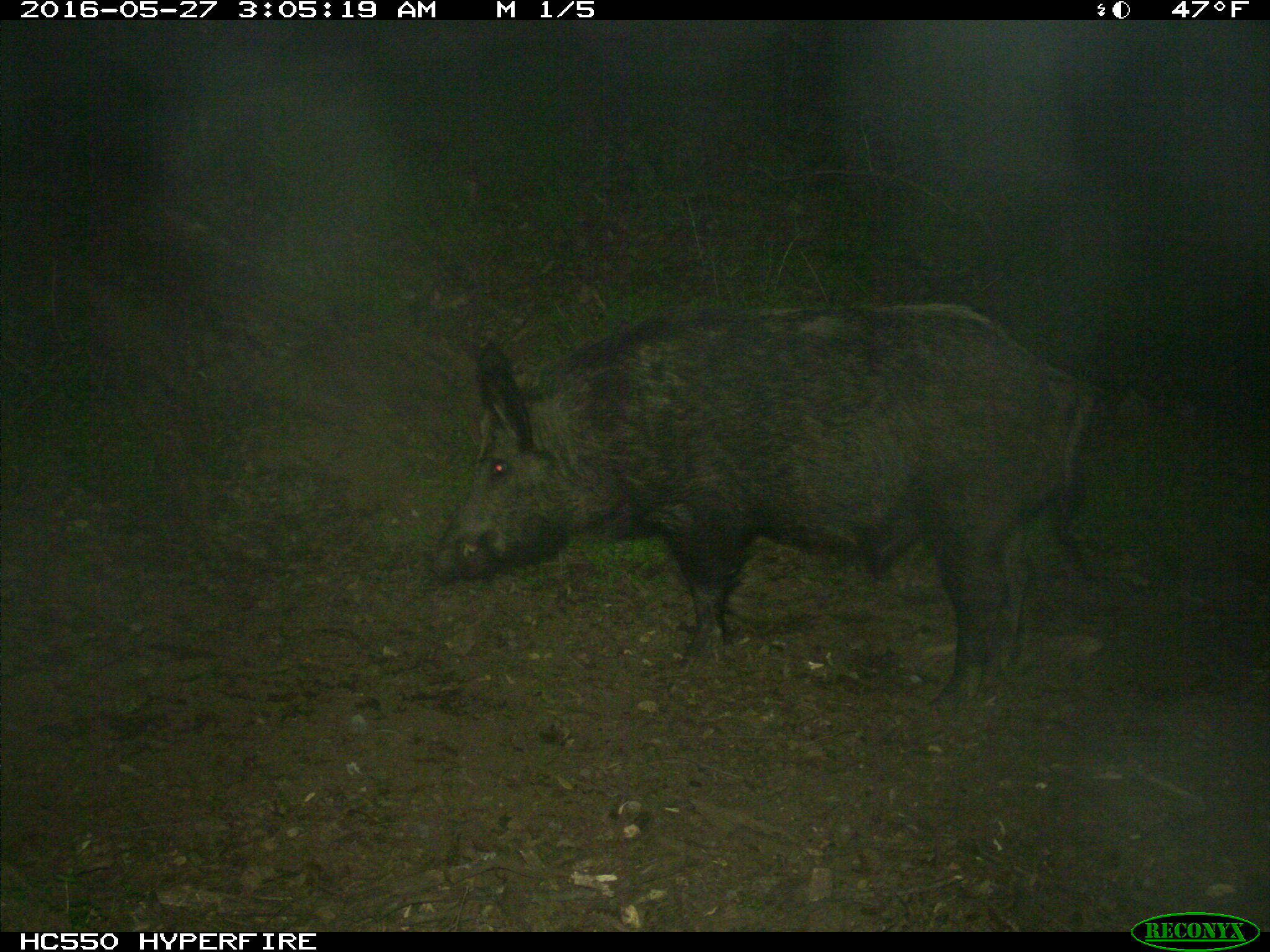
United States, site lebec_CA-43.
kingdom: Animalia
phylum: Chordata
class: Mammalia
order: Artiodactyla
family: Suidae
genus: Sus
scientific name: Sus scrofa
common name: wild boar